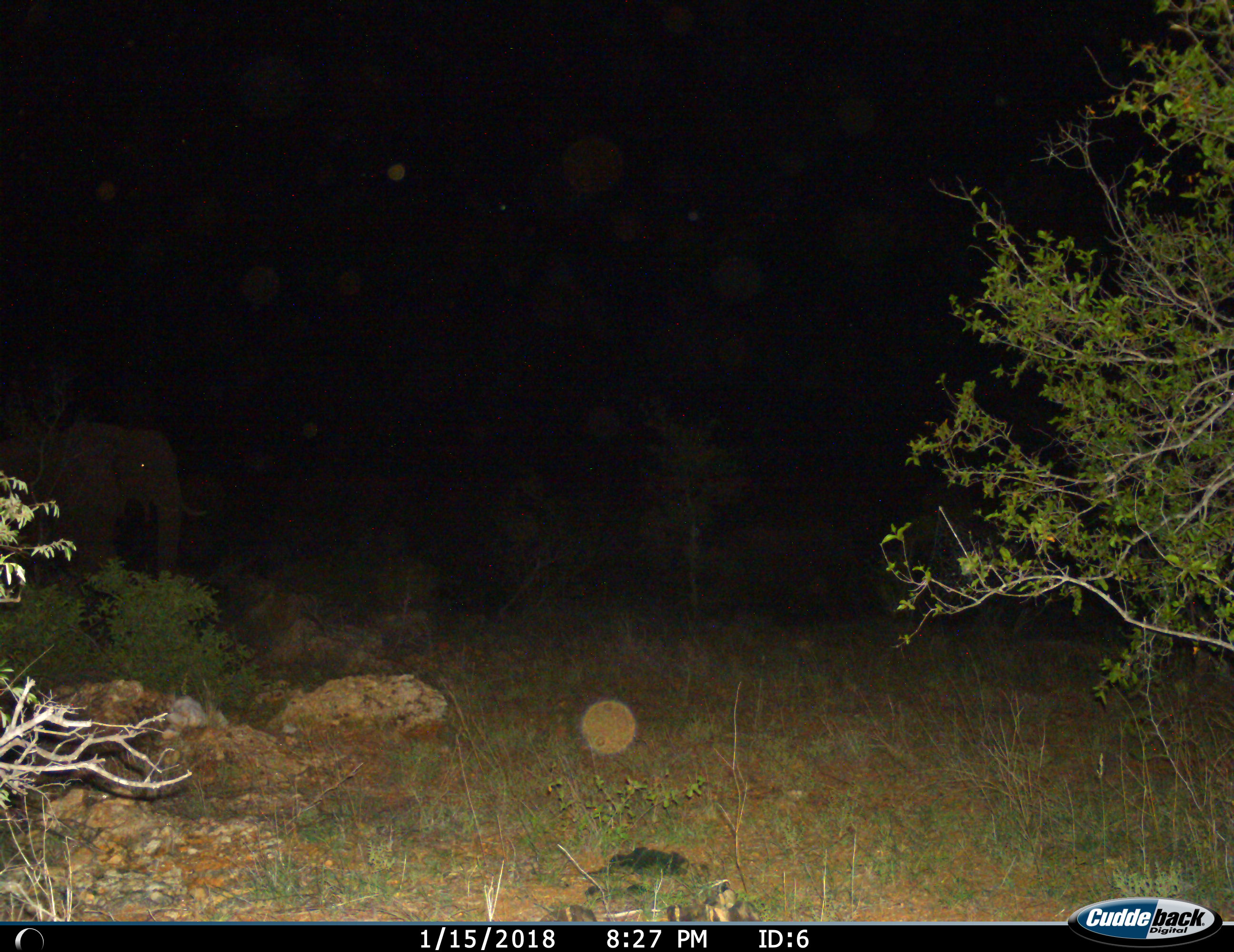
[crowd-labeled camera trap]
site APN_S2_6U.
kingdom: Animalia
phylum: Chordata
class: Mammalia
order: Proboscidea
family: Elephantidae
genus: Loxodonta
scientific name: Loxodonta africana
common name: african bush elephant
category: elephant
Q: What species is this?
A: Elephant (african bush elephant) (Loxodonta africana).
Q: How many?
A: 1.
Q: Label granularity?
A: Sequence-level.